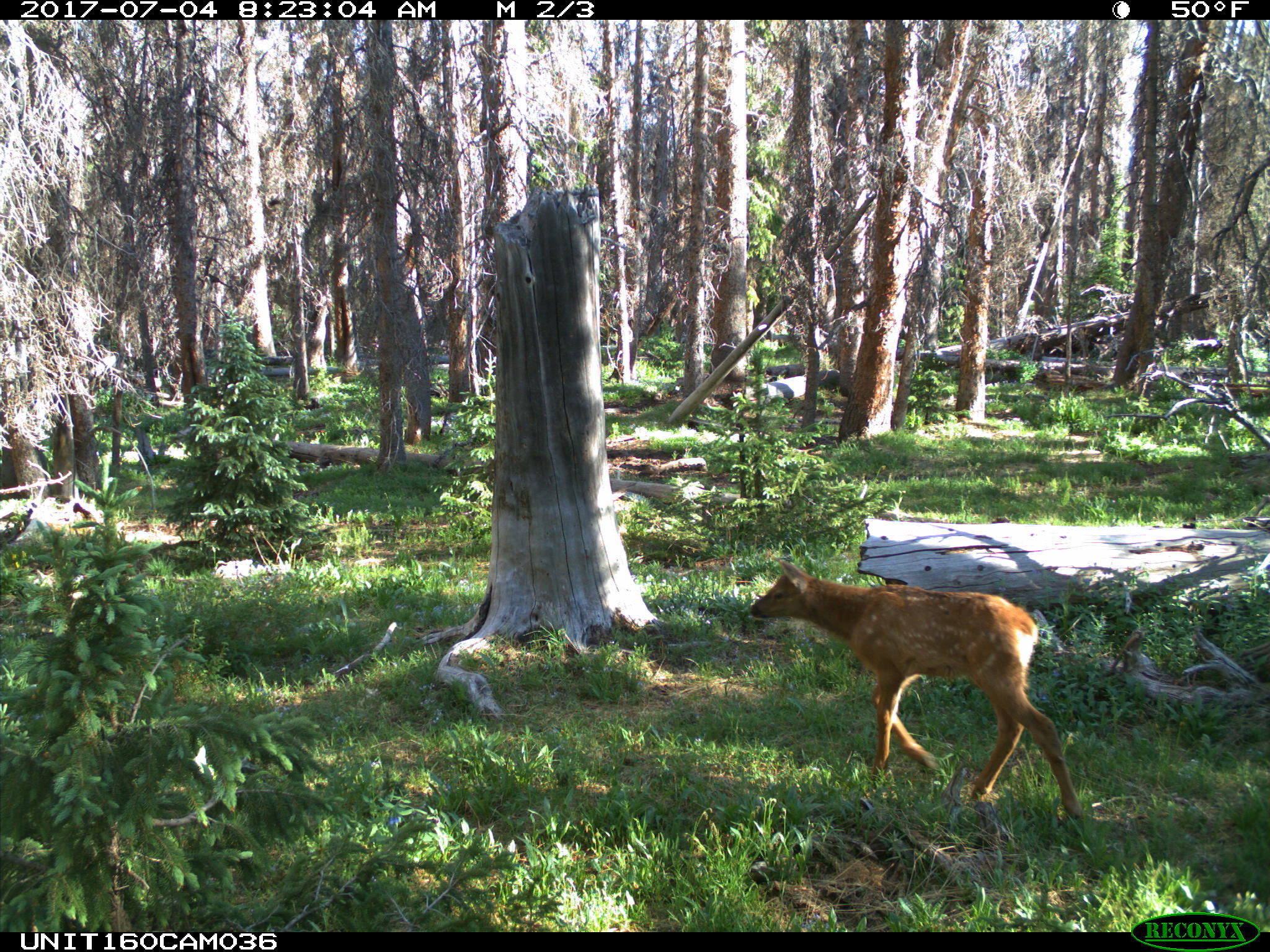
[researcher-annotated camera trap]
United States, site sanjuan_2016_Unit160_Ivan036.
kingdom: Animalia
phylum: Chordata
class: Mammalia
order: Artiodactyla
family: Cervidae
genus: Cervus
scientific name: Cervus elaphus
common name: red deer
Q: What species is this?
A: Cervus elaphus (red deer).